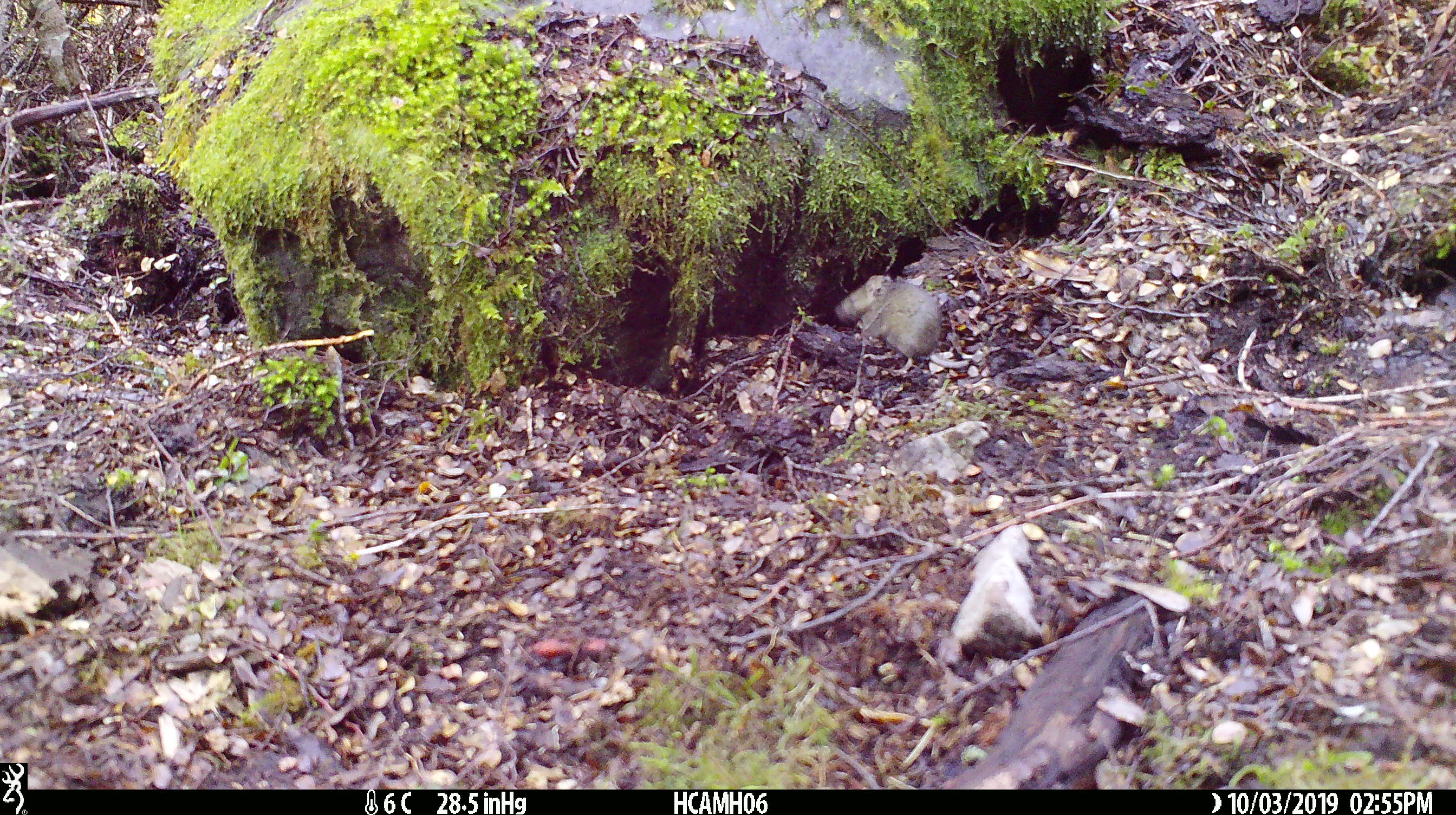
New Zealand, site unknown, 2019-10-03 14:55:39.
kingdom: Animalia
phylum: Chordata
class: Mammalia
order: Rodentia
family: Muridae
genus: Mus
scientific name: Mus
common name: mouse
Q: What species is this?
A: Mouse (Mus).